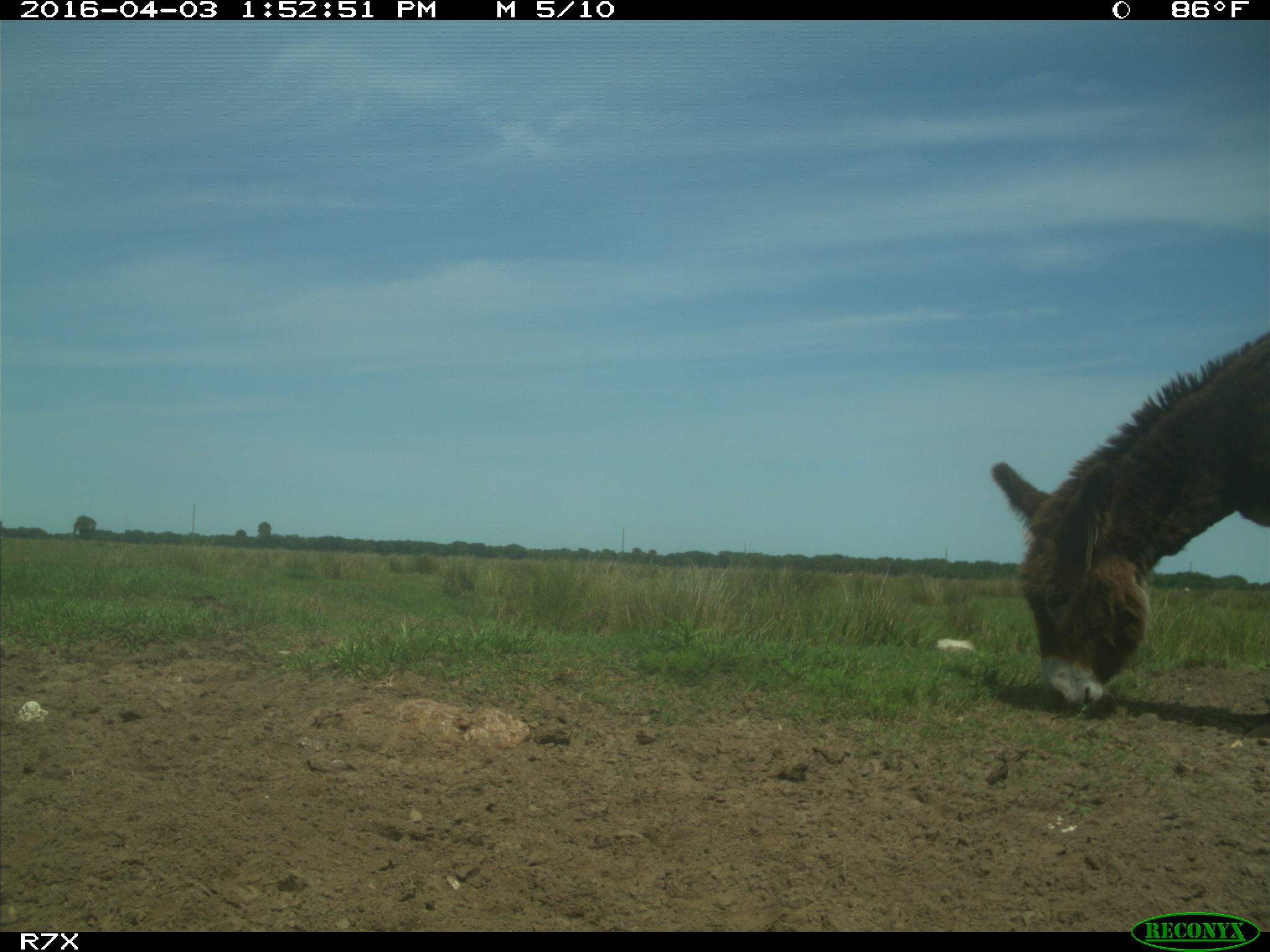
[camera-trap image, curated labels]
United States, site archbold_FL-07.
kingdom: Animalia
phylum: Chordata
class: Mammalia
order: Perissodactyla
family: Equidae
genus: Equus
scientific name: Equus africanus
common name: african wild ass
Equus africanus (african wild ass).